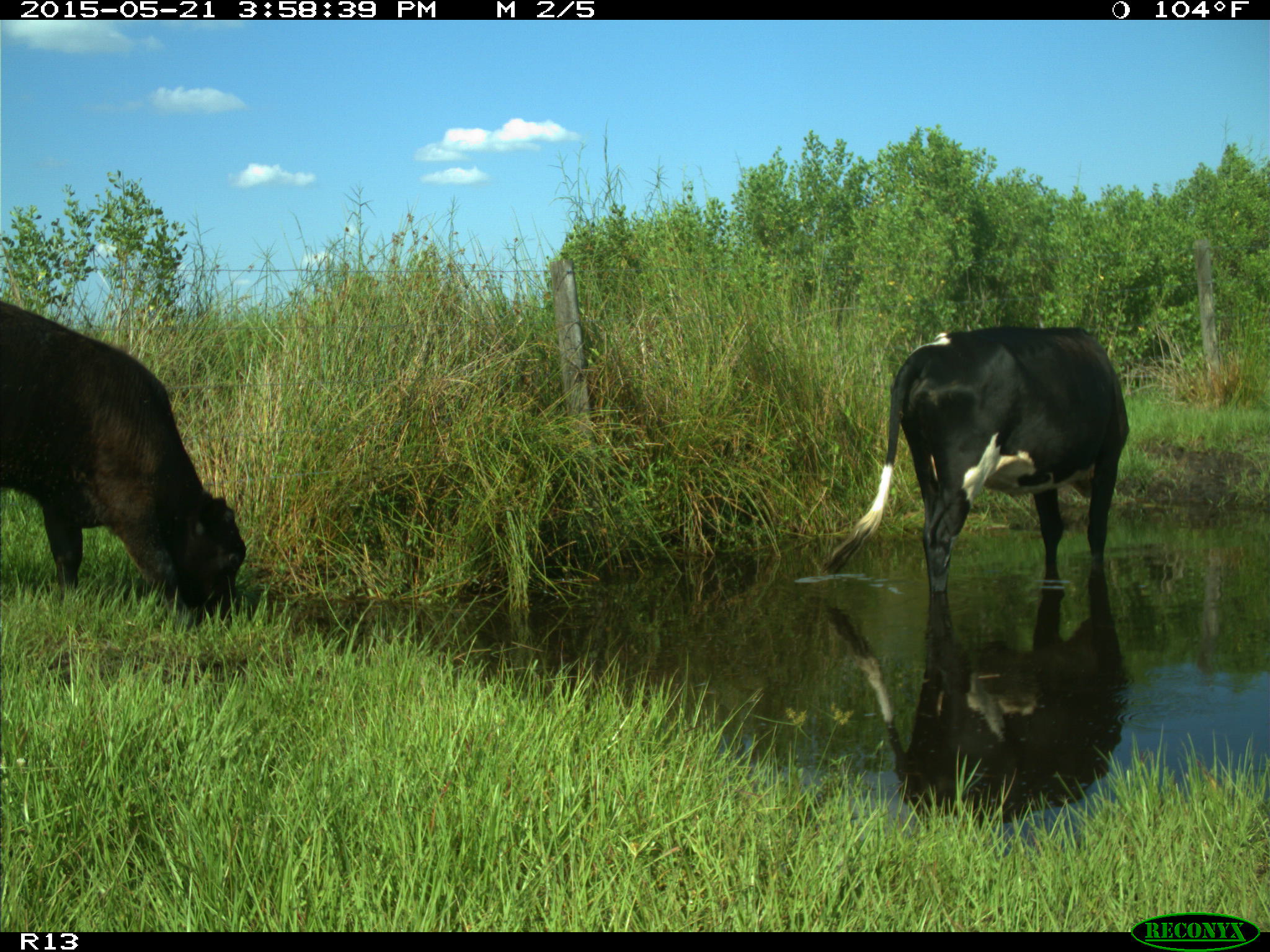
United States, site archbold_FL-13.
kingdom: Animalia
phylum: Chordata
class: Mammalia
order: Artiodactyla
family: Bovidae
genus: Bos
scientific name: Bos taurus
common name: domestic cow